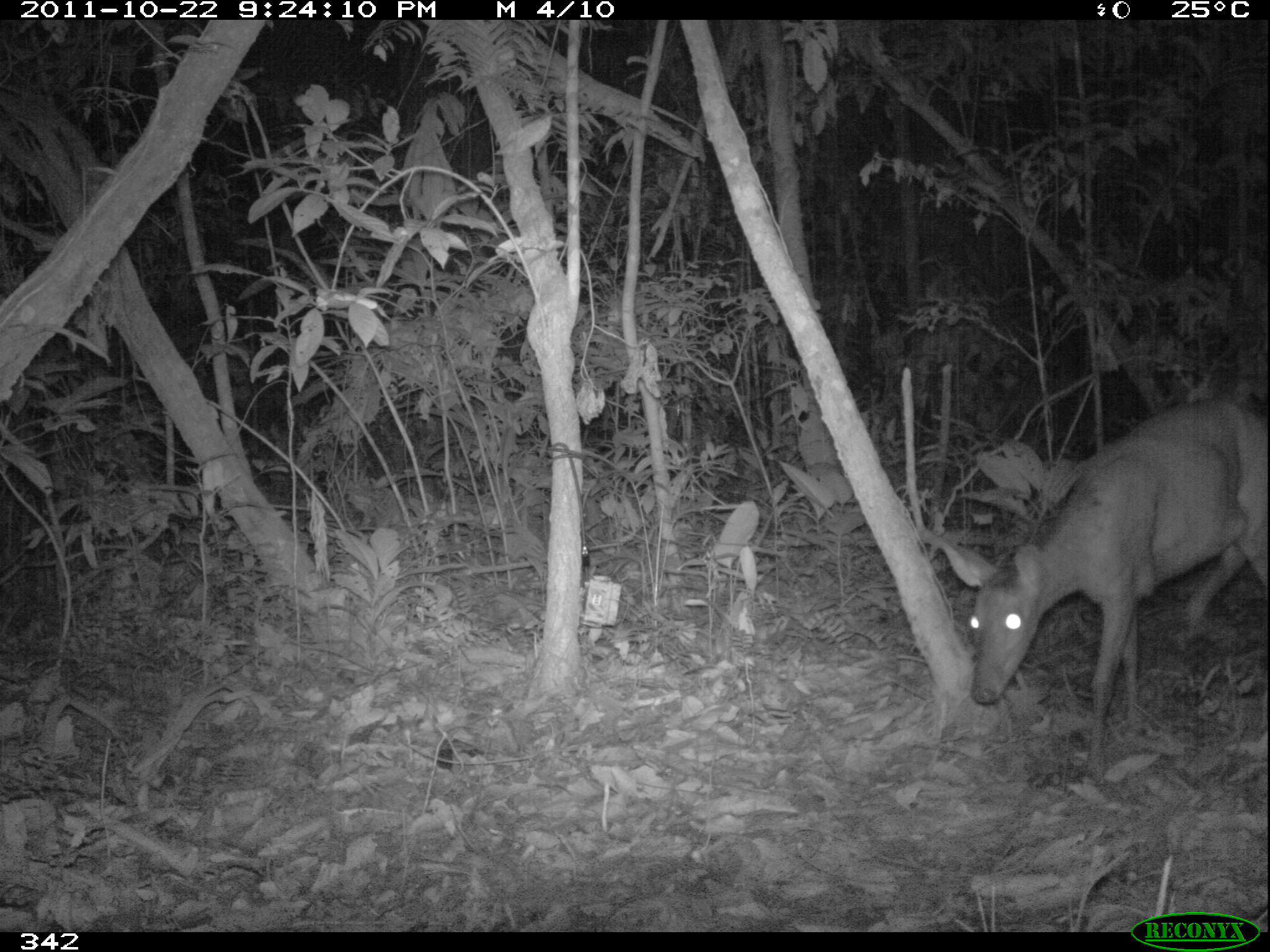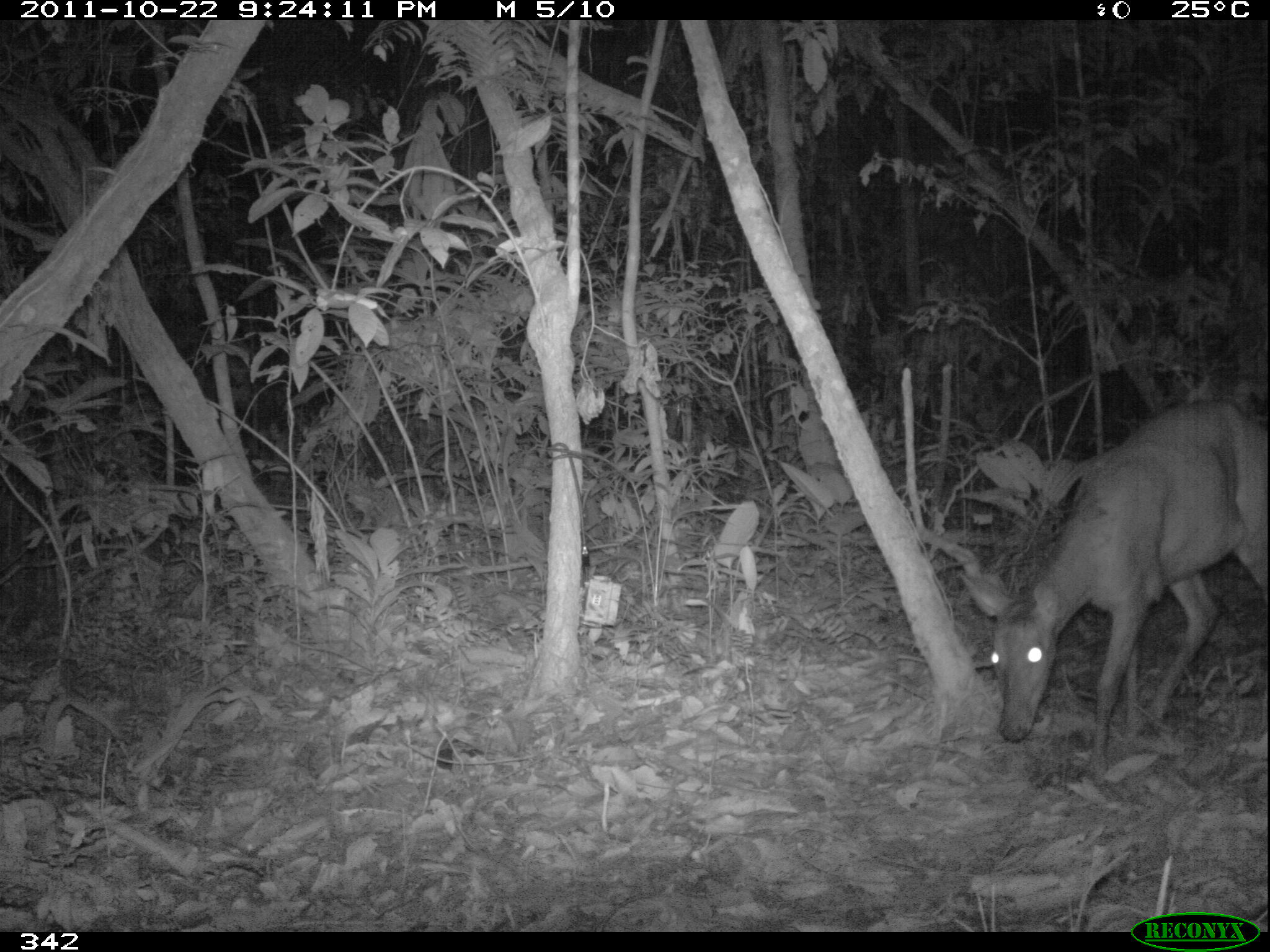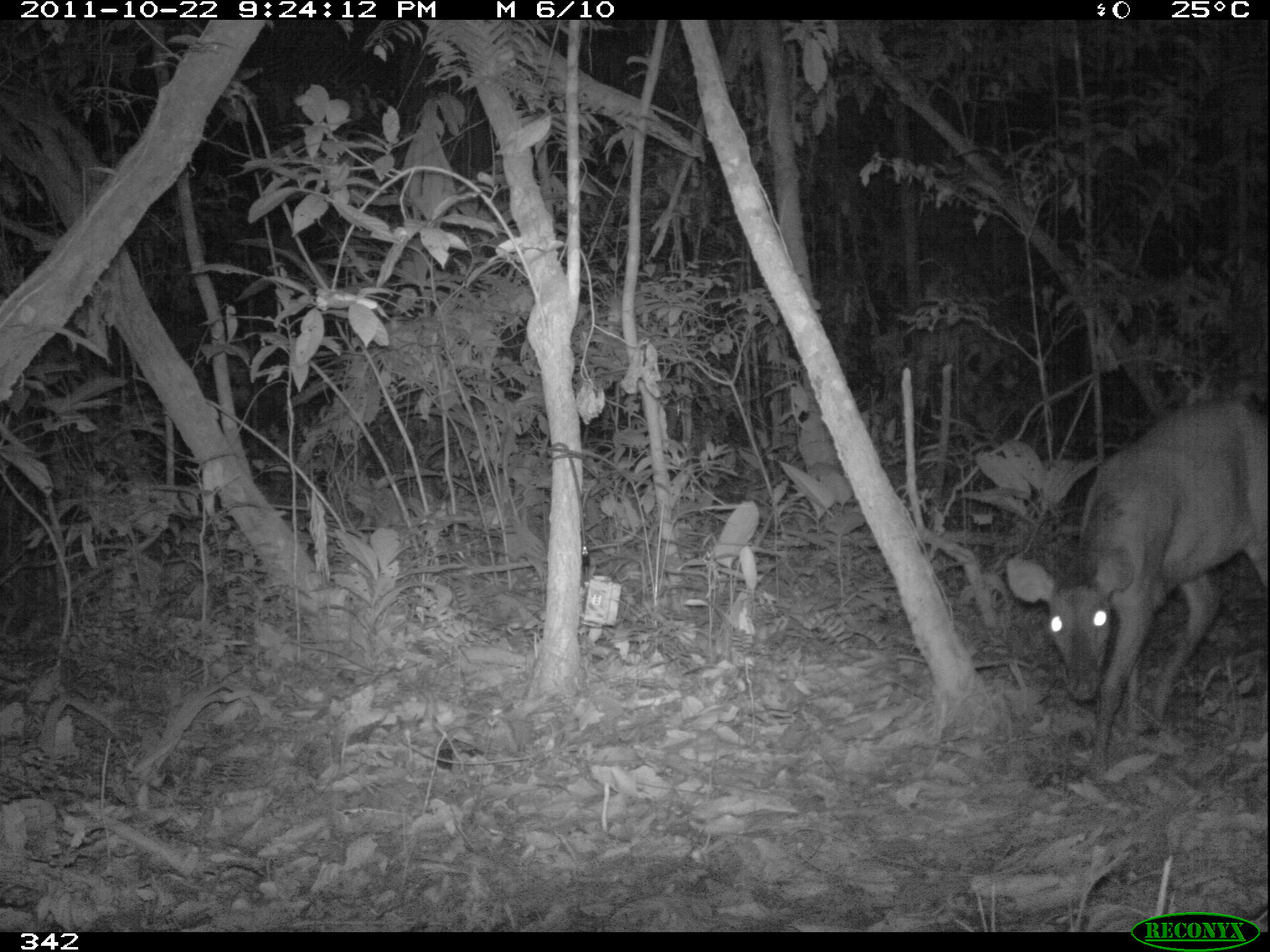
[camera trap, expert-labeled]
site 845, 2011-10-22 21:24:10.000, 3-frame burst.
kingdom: Animalia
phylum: Chordata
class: Mammalia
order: Artiodactyla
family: Cervidae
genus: Mazama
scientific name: Mazama americana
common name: red brocket